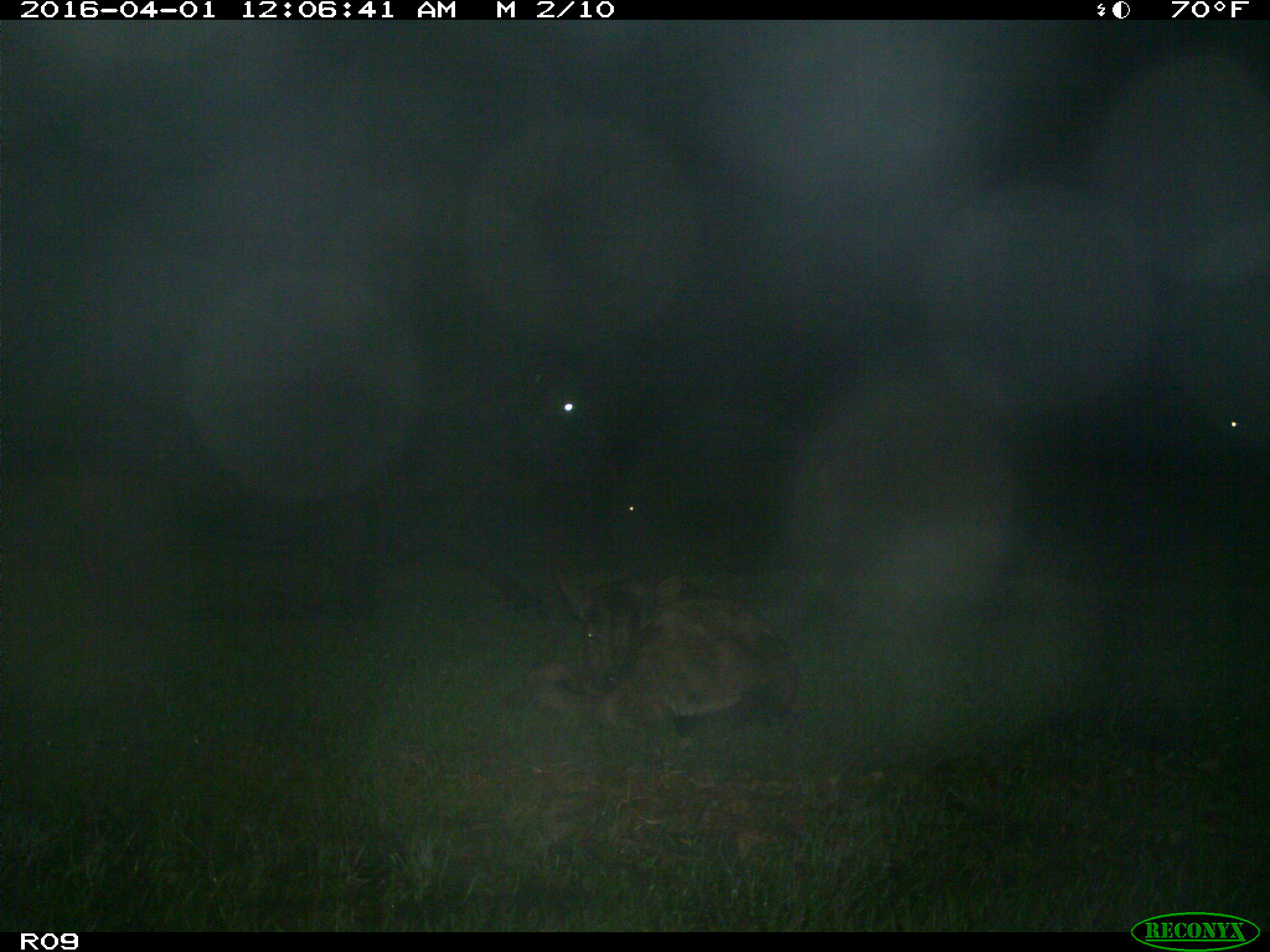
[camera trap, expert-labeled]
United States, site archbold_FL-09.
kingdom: Animalia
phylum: Chordata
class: Mammalia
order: Artiodactyla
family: Bovidae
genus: Bos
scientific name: Bos taurus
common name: domestic cow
Bos taurus (domestic cow).